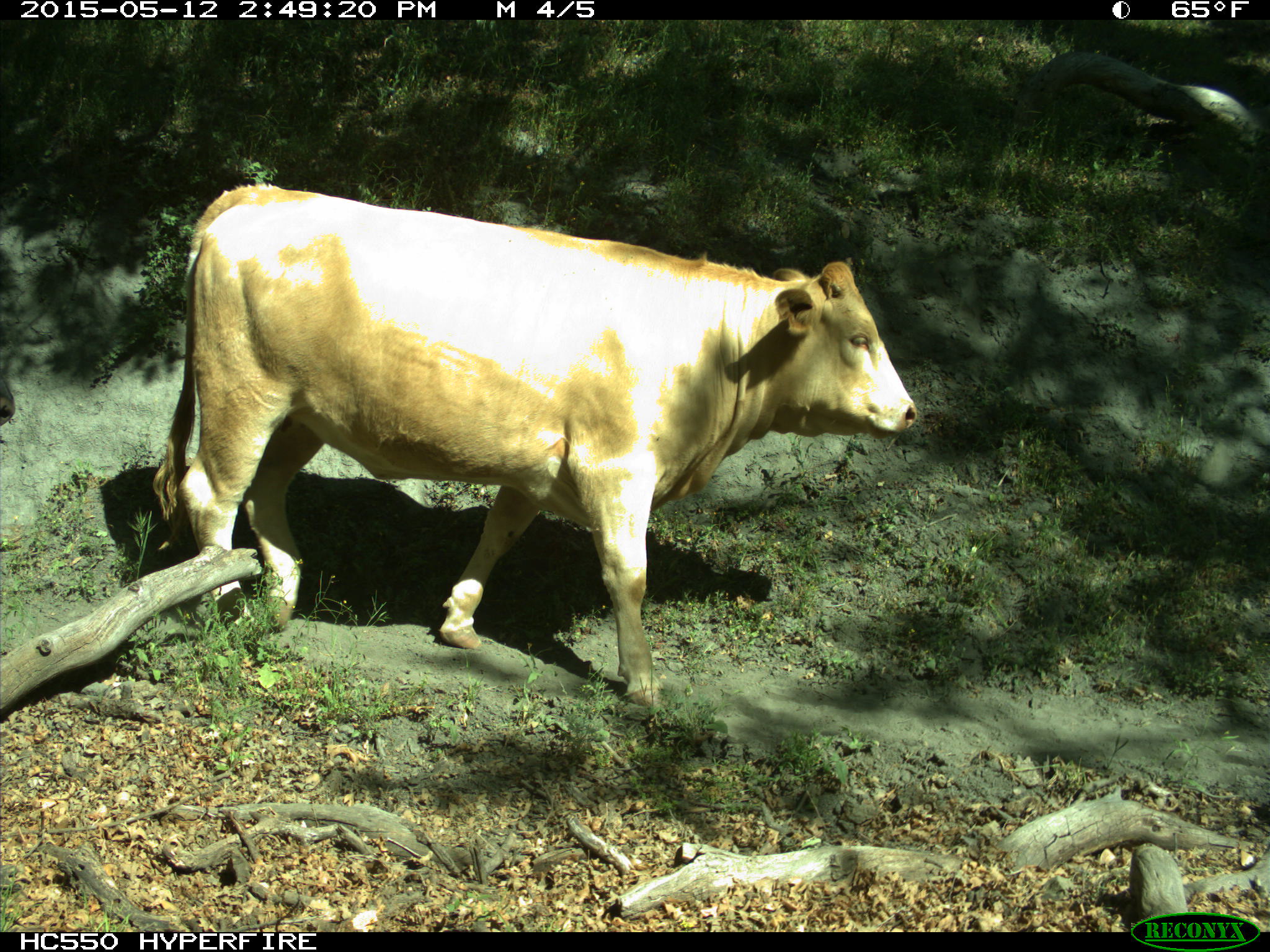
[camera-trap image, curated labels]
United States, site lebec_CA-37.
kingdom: Animalia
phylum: Chordata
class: Mammalia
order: Artiodactyla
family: Bovidae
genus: Bos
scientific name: Bos taurus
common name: domestic cow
Bos taurus (domestic cow).